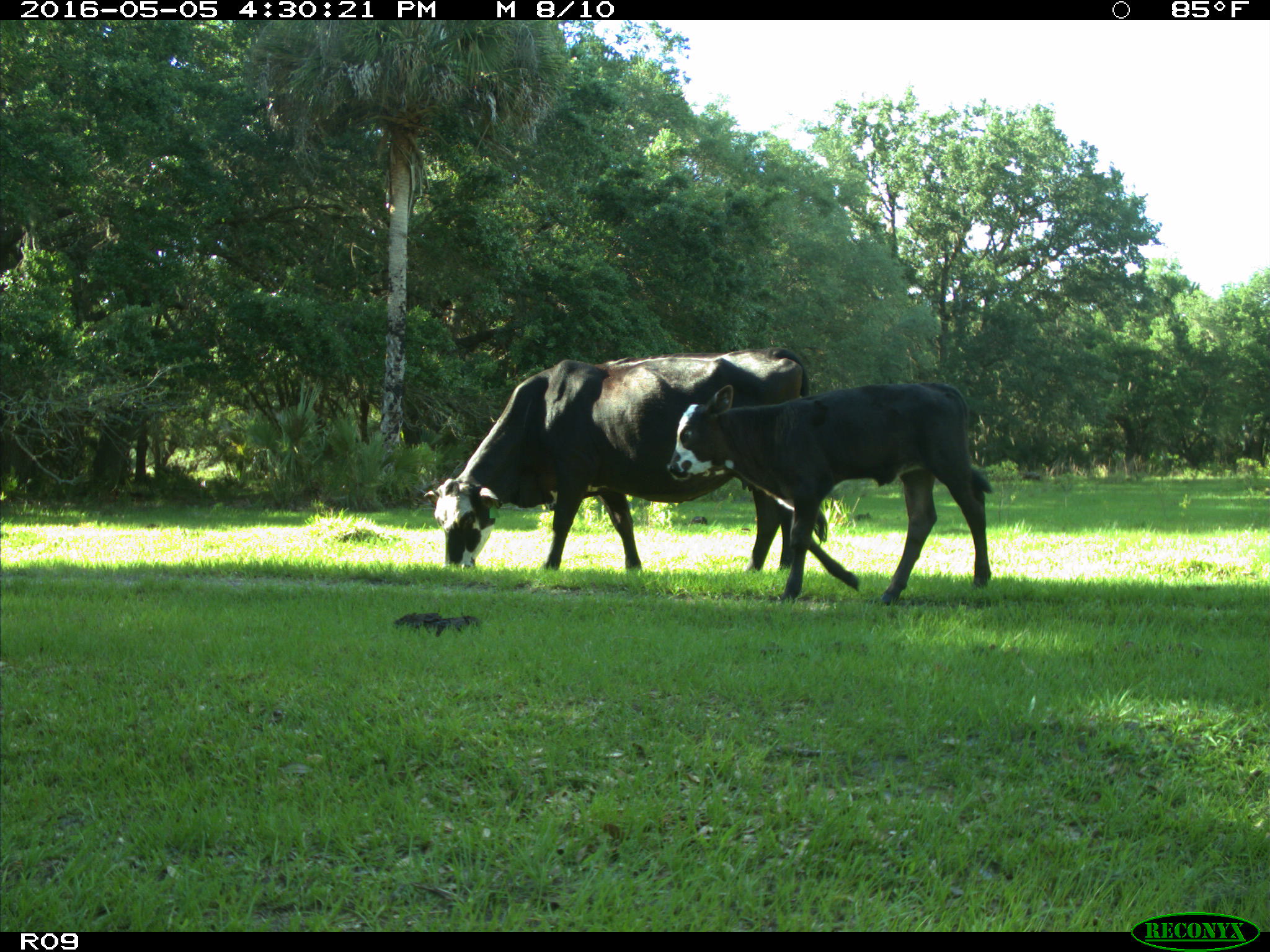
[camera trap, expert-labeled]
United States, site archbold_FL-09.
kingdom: Animalia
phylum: Chordata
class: Mammalia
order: Artiodactyla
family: Bovidae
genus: Bos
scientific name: Bos taurus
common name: domestic cow